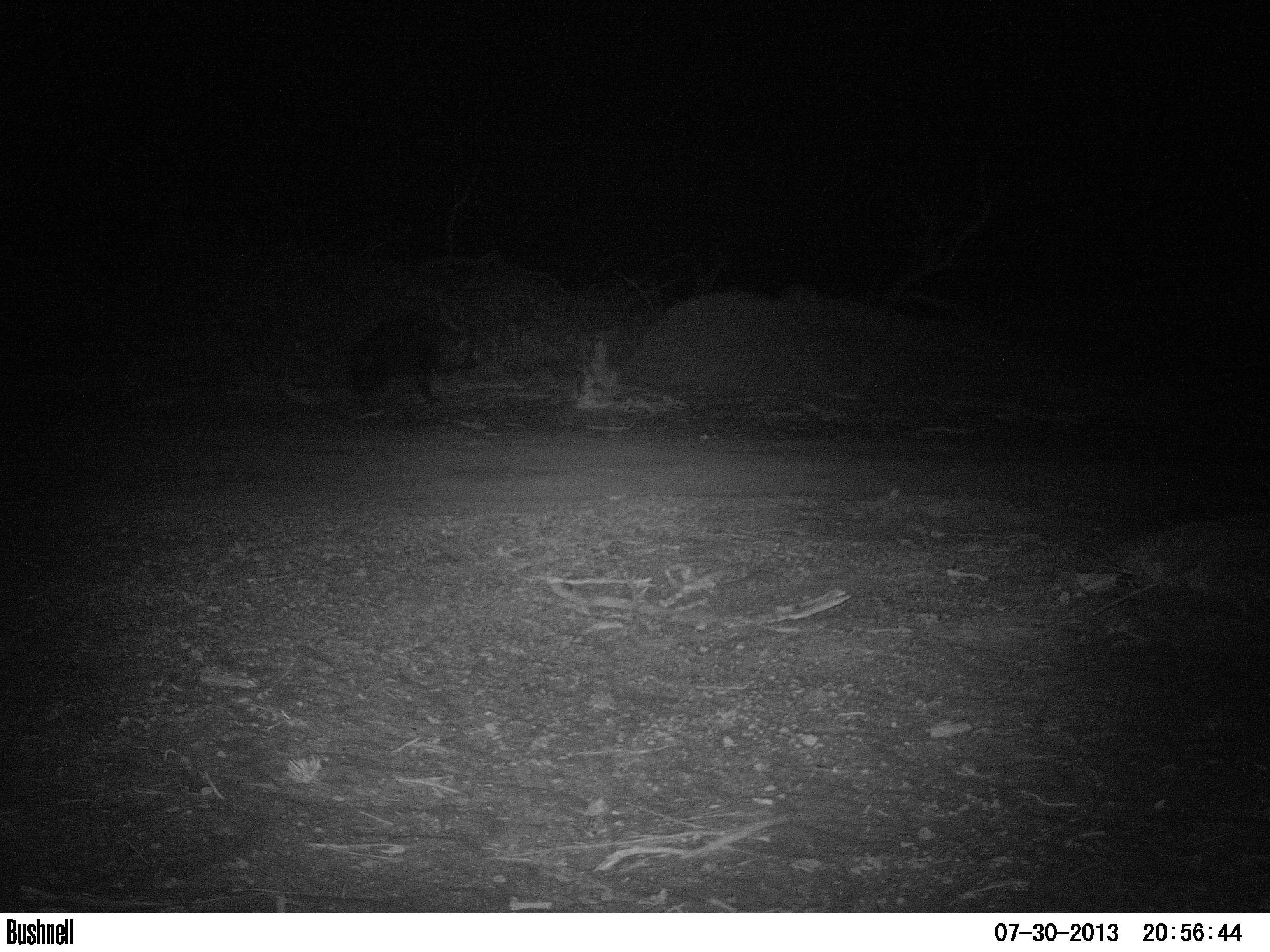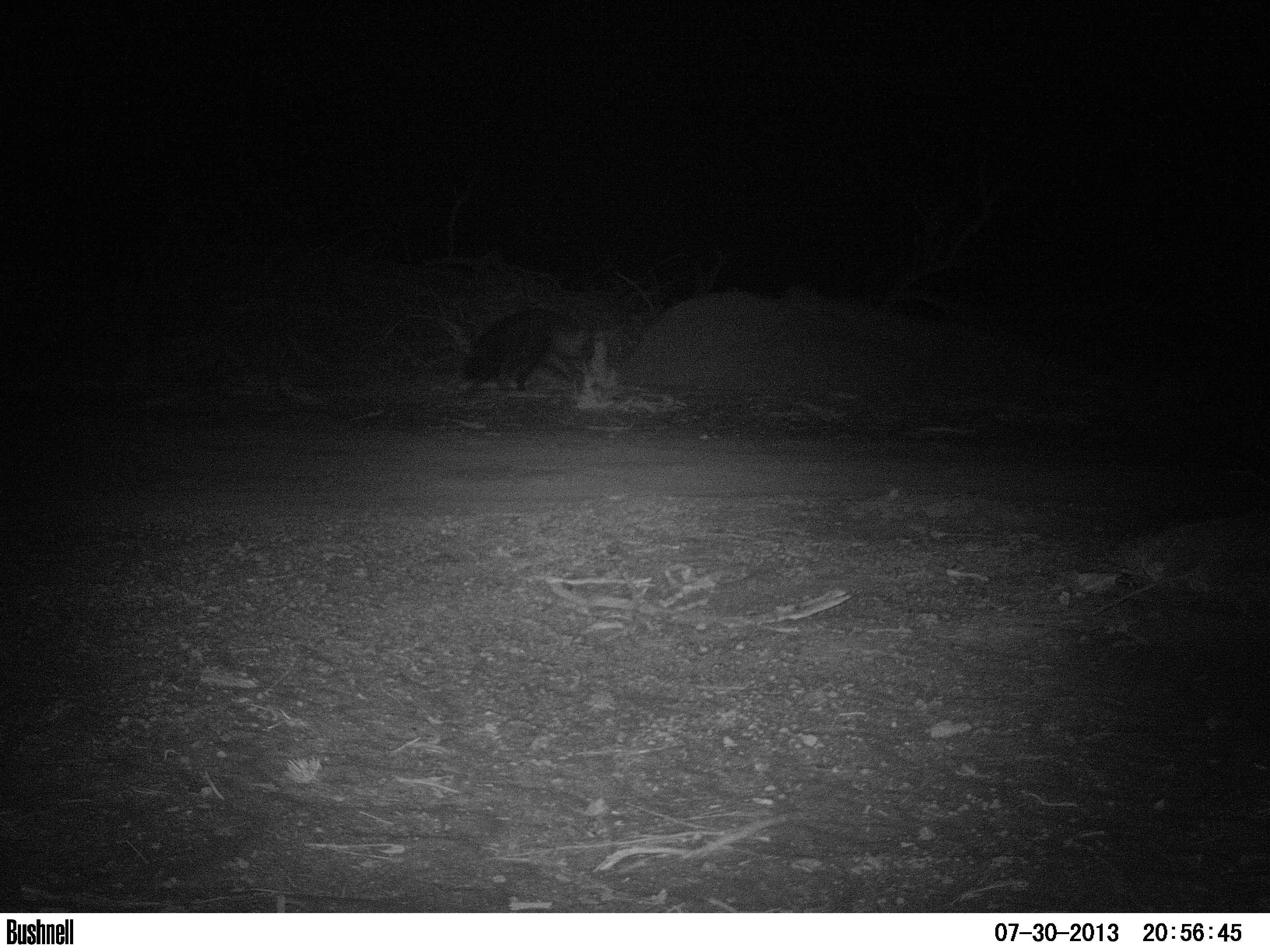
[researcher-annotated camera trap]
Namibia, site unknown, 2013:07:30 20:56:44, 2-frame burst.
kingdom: Animalia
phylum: Chordata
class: Mammalia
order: Carnivora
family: Hyaenidae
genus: Parahyaena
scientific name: Parahyaena brunnea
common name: brown hyena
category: hyaena brunnea